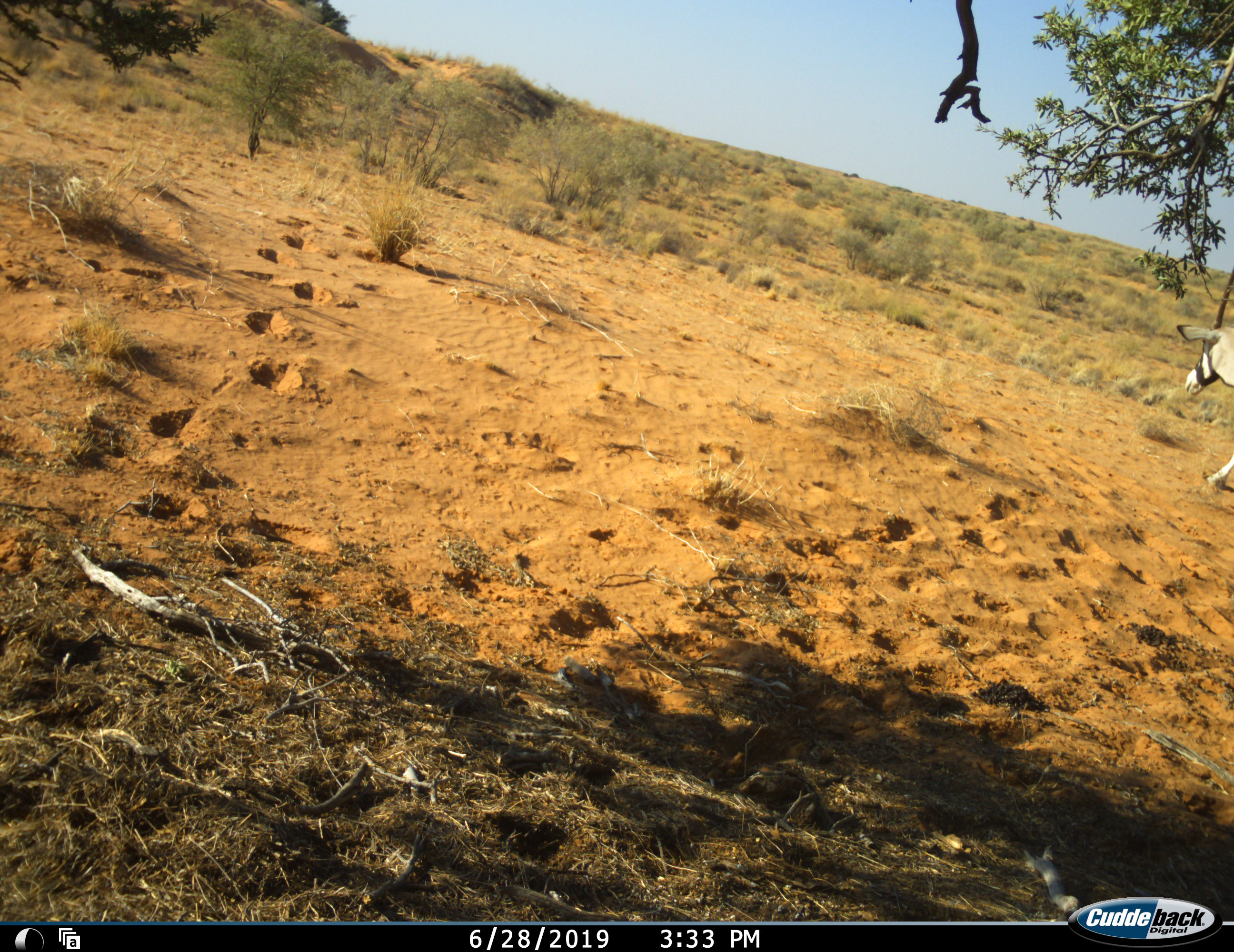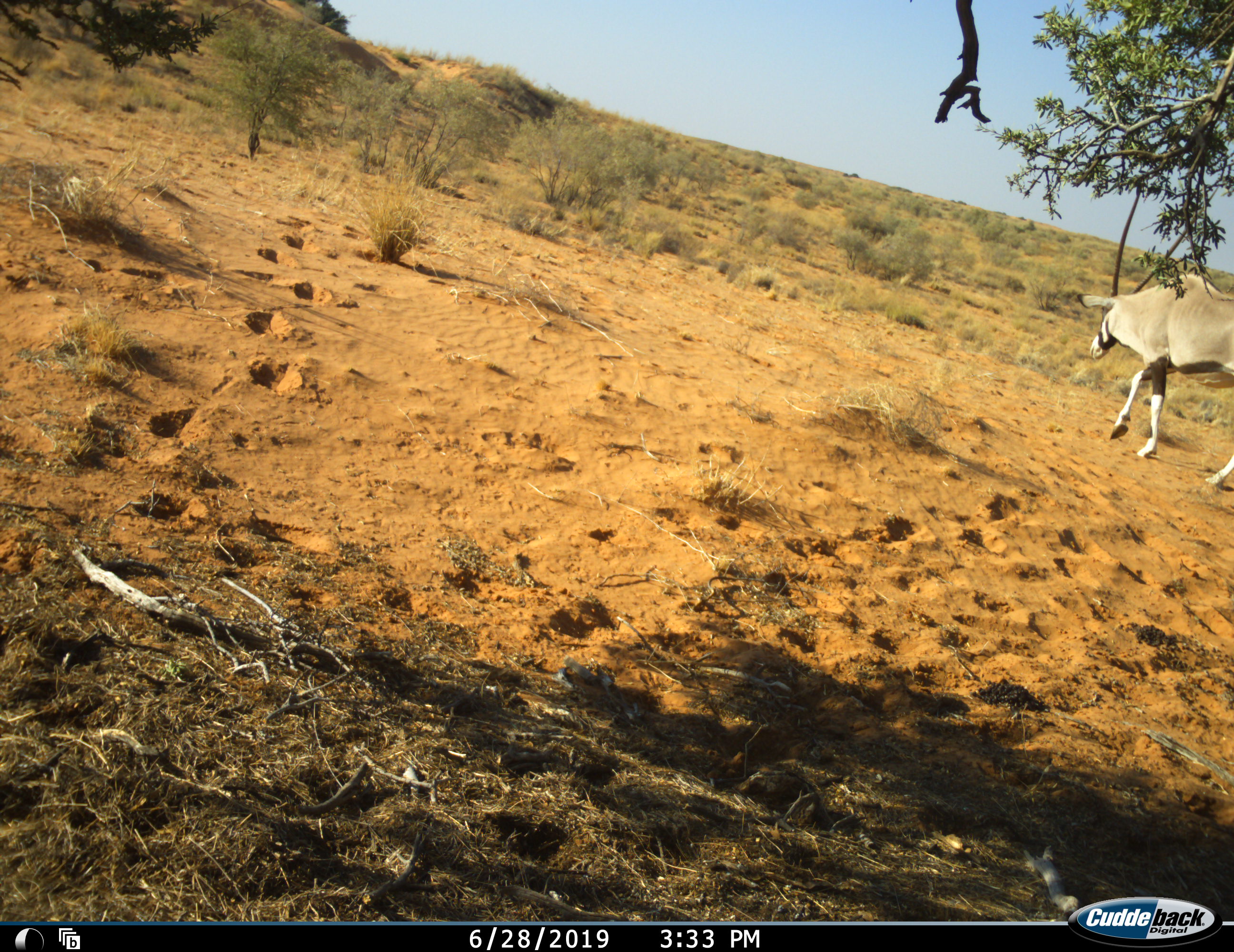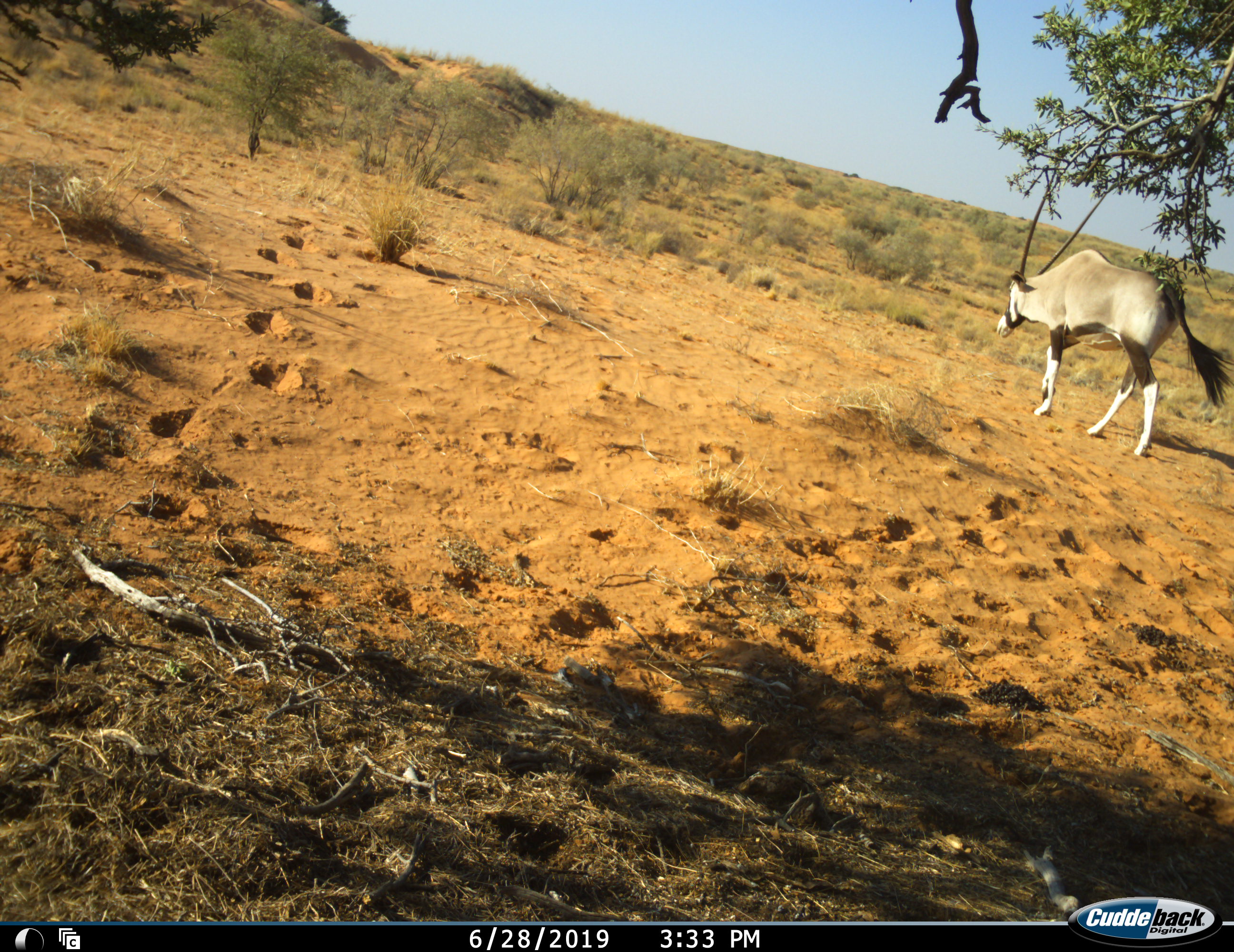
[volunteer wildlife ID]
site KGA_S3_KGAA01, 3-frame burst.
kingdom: Animalia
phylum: Chordata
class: Mammalia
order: Artiodactyla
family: Bovidae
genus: Oryx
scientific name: Oryx gazella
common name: gemsbok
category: oryx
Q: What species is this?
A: Oryx (gemsbok) (Oryx gazella).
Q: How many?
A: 1.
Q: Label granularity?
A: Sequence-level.